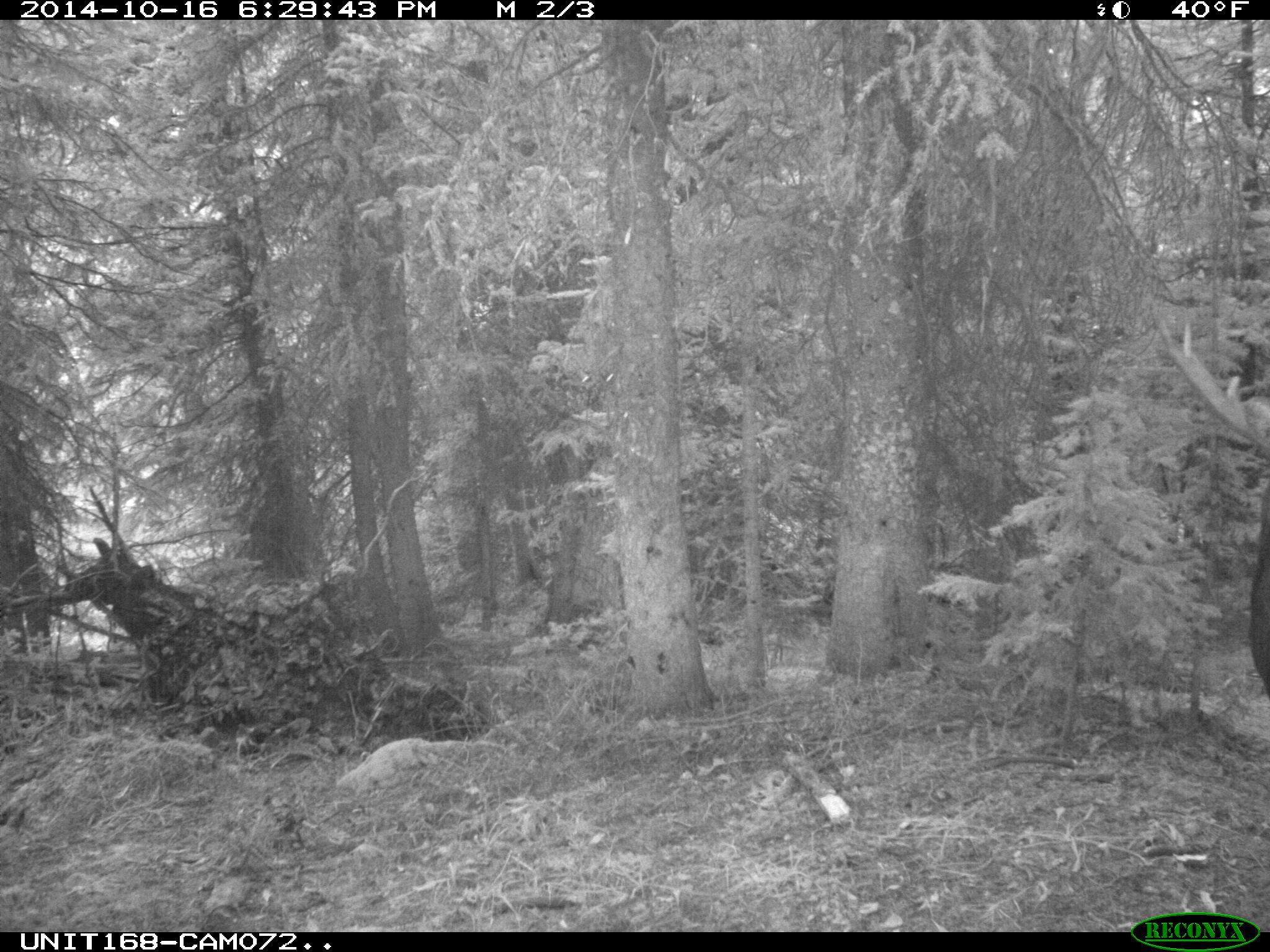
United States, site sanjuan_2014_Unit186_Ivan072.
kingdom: Animalia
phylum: Chordata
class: Mammalia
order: Artiodactyla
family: Cervidae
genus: Alces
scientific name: Alces alces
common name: moose